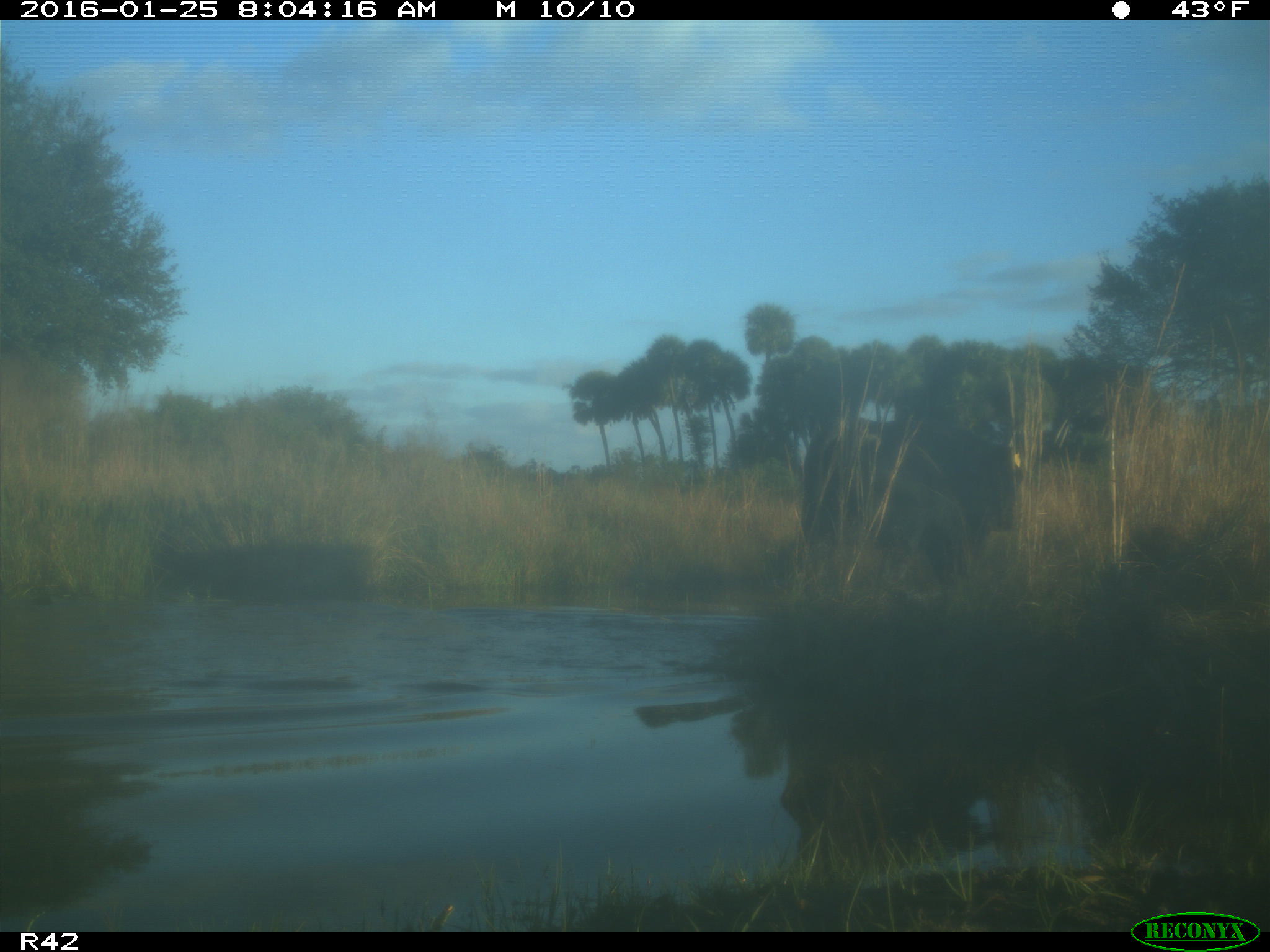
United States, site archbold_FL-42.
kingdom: Animalia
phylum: Chordata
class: Mammalia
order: Artiodactyla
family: Bovidae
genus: Bos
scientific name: Bos taurus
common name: domestic cow